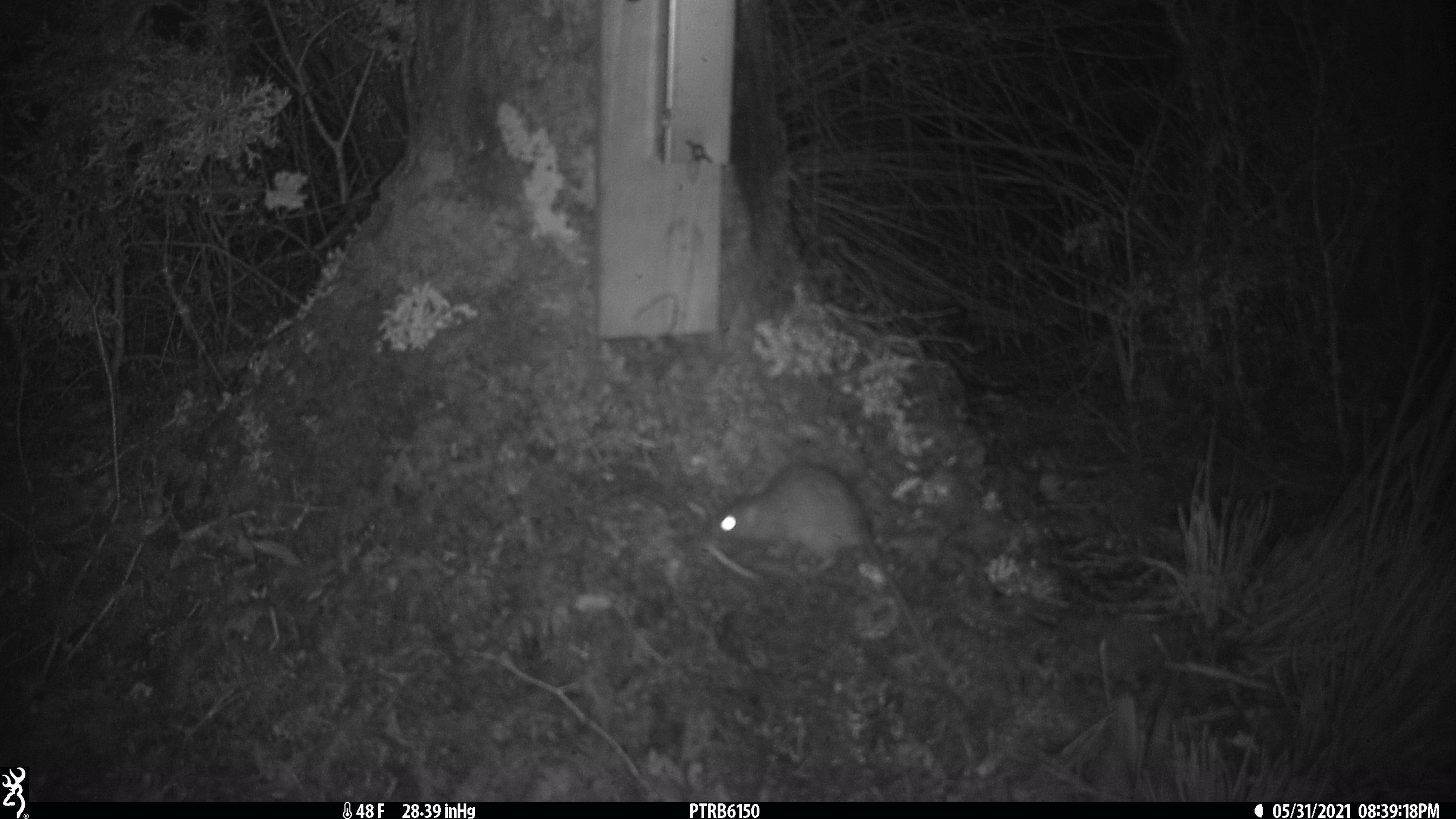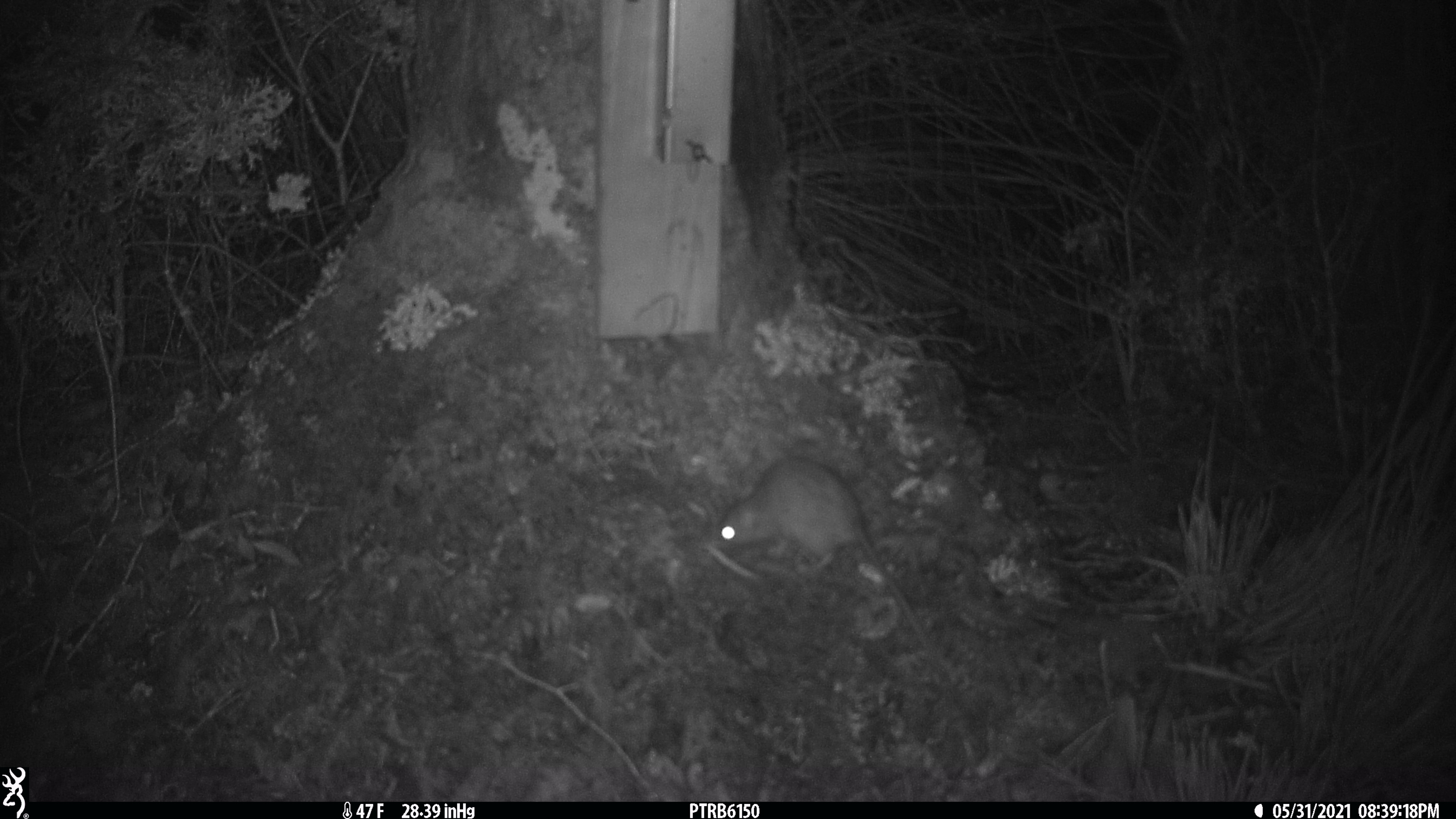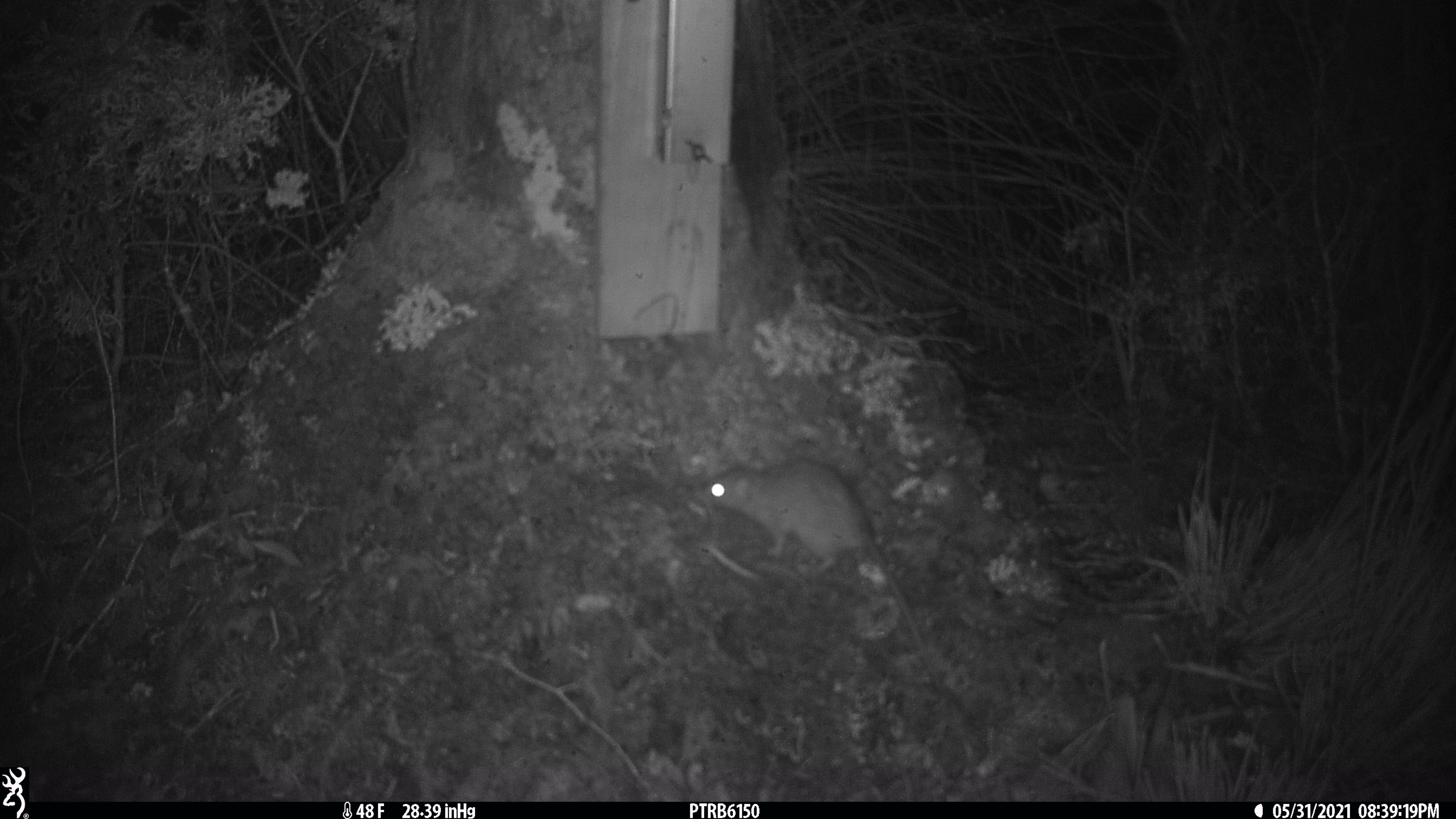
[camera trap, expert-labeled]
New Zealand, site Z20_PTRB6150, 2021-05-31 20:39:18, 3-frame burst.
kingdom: Animalia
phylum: Chordata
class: Mammalia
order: Rodentia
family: Muridae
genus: Rattus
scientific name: Rattus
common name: rat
Rat (Rattus).